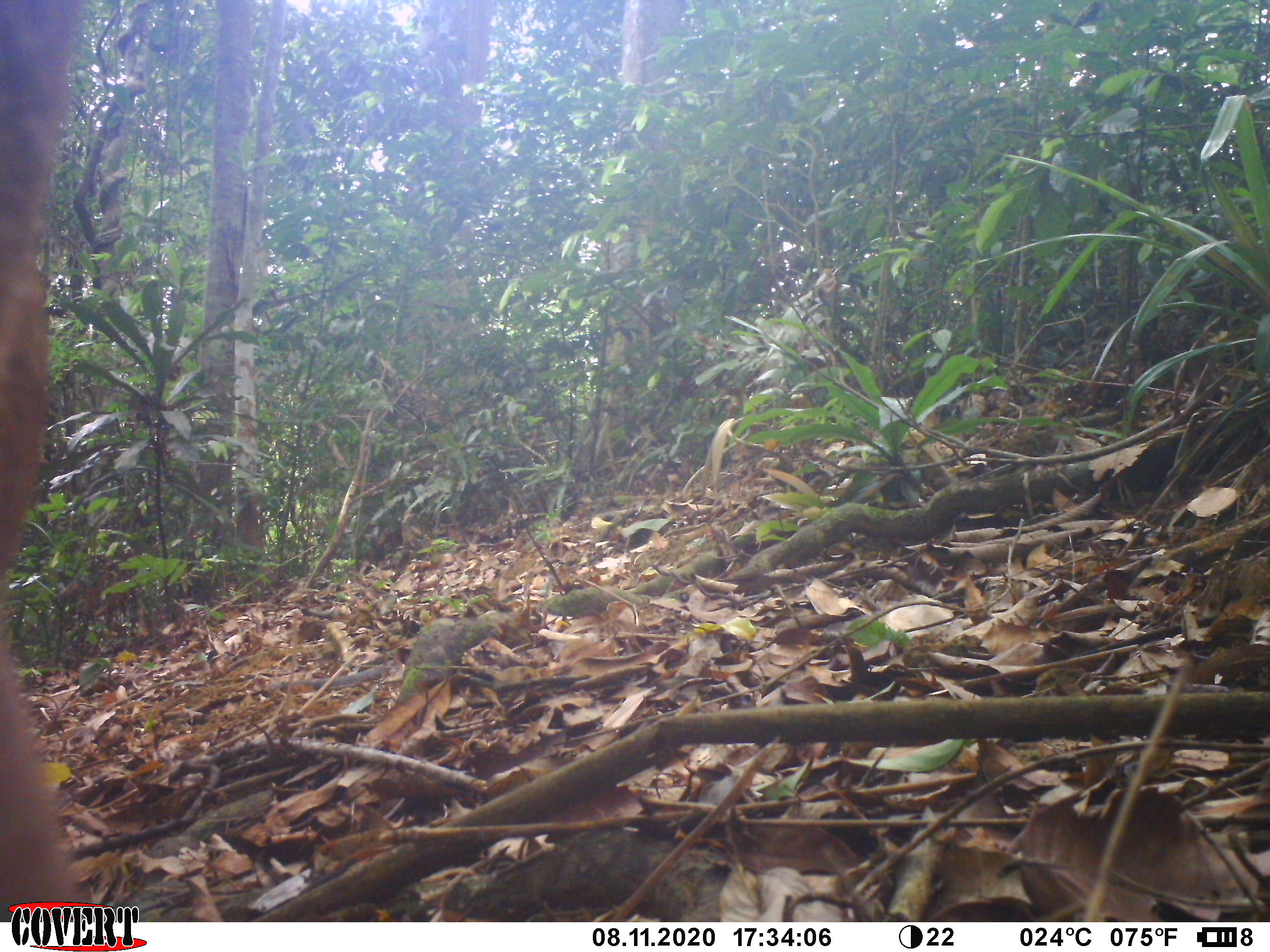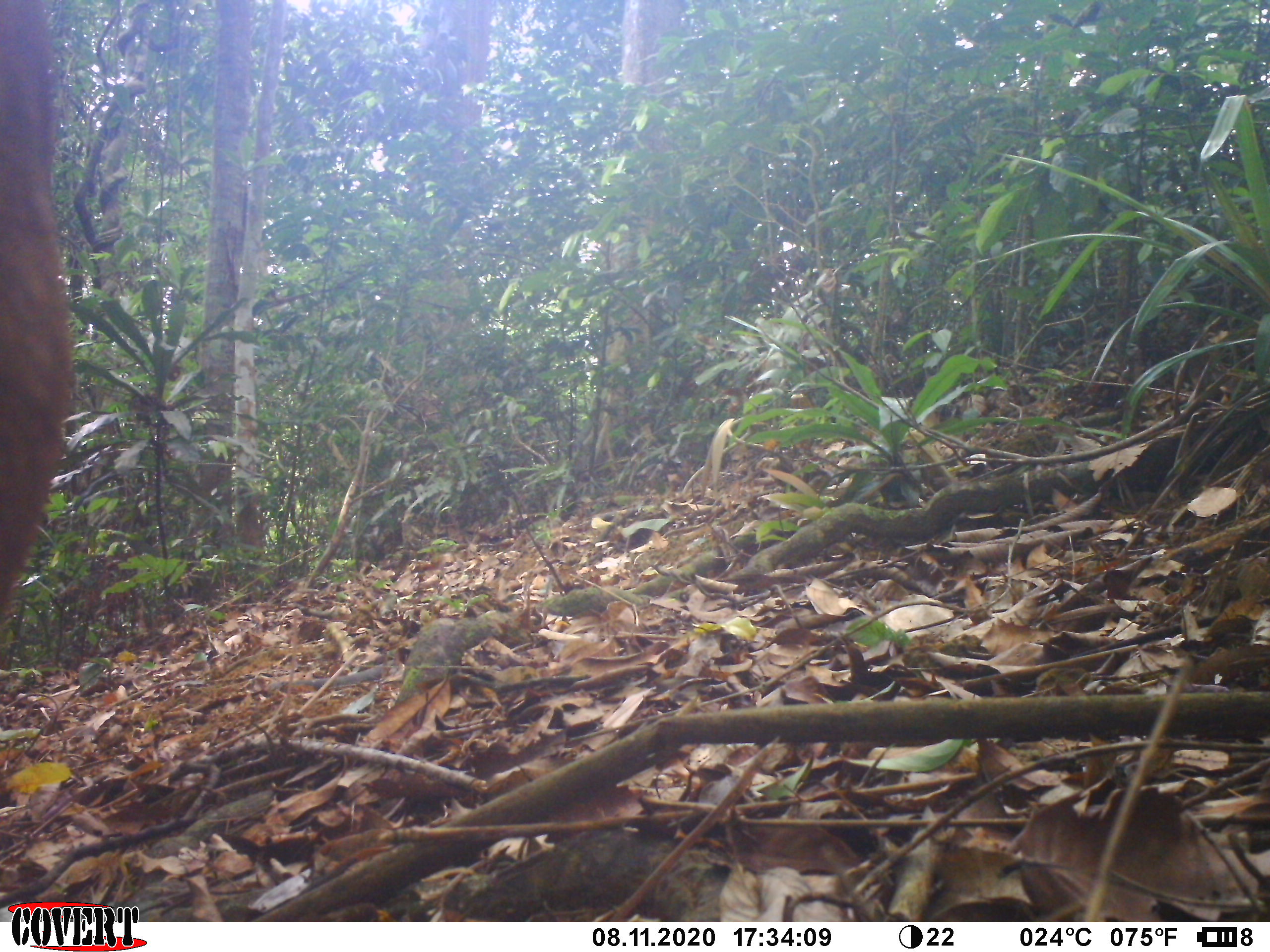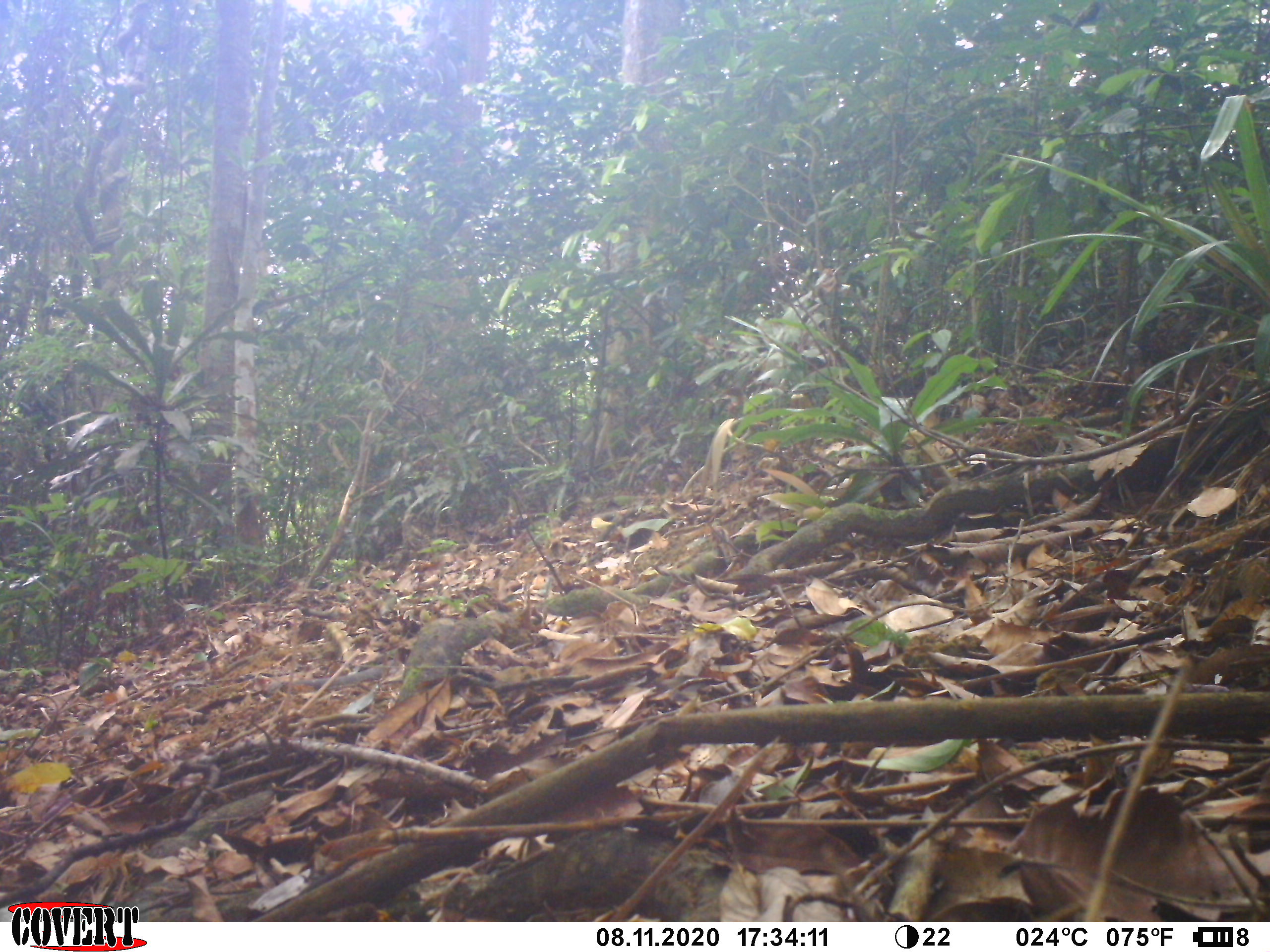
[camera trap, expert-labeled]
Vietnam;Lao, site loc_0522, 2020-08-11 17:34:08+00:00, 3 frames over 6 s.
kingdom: Animalia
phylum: Chordata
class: Mammalia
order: Artiodactyla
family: Cervidae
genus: Muntiacus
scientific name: Muntiacus vuquangensis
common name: large-antlered muntjac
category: large antlered muntjac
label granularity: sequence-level